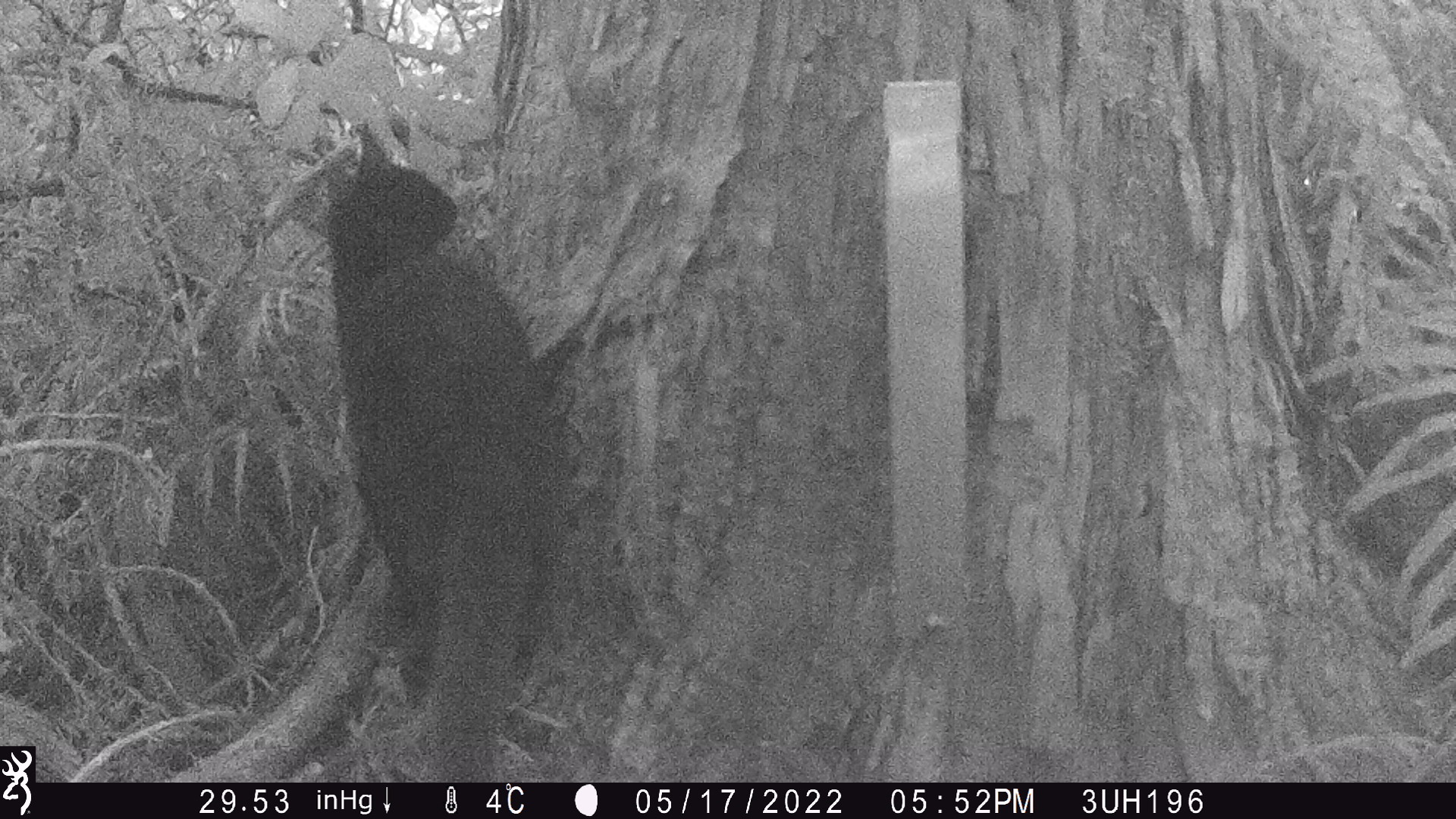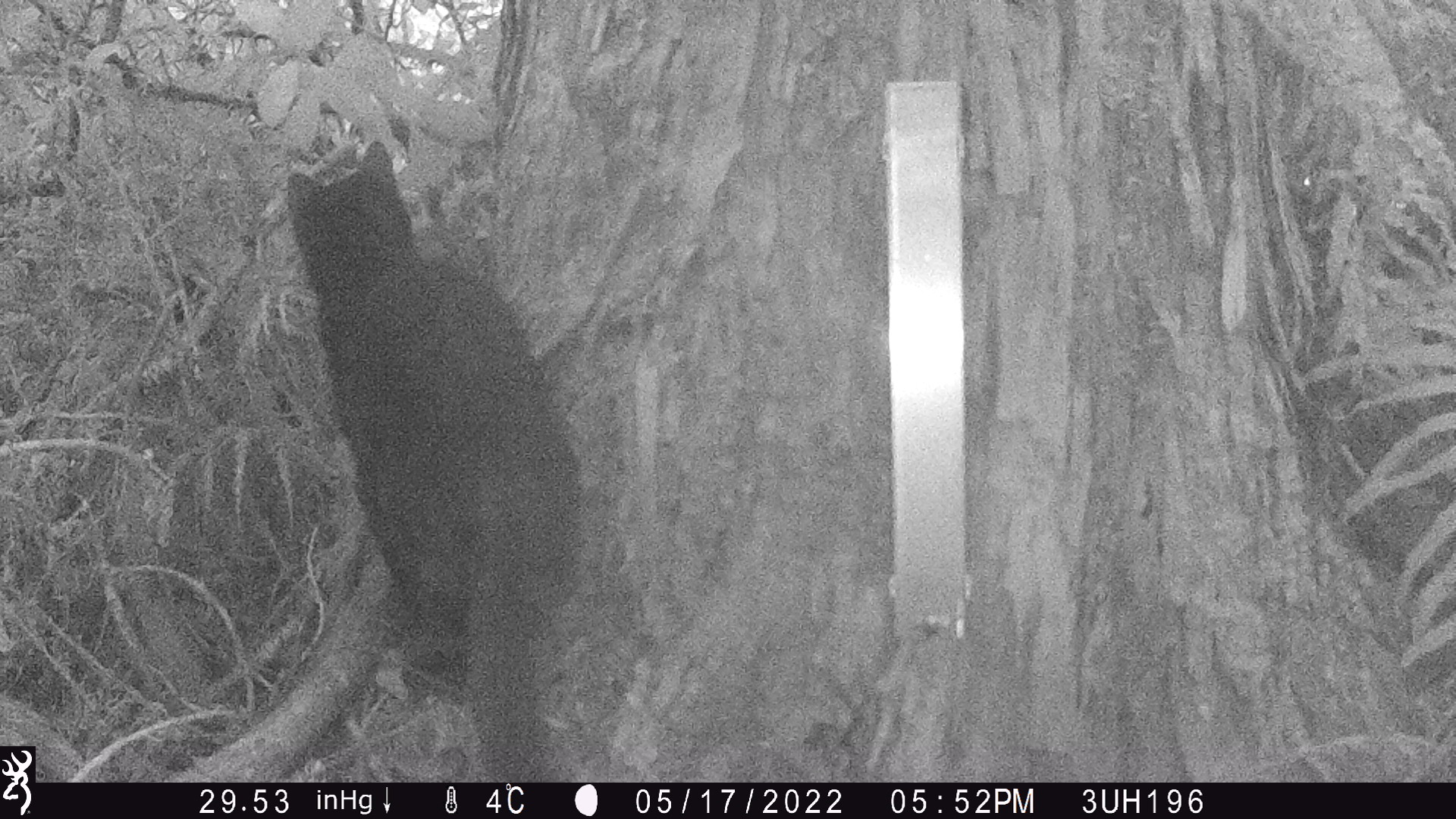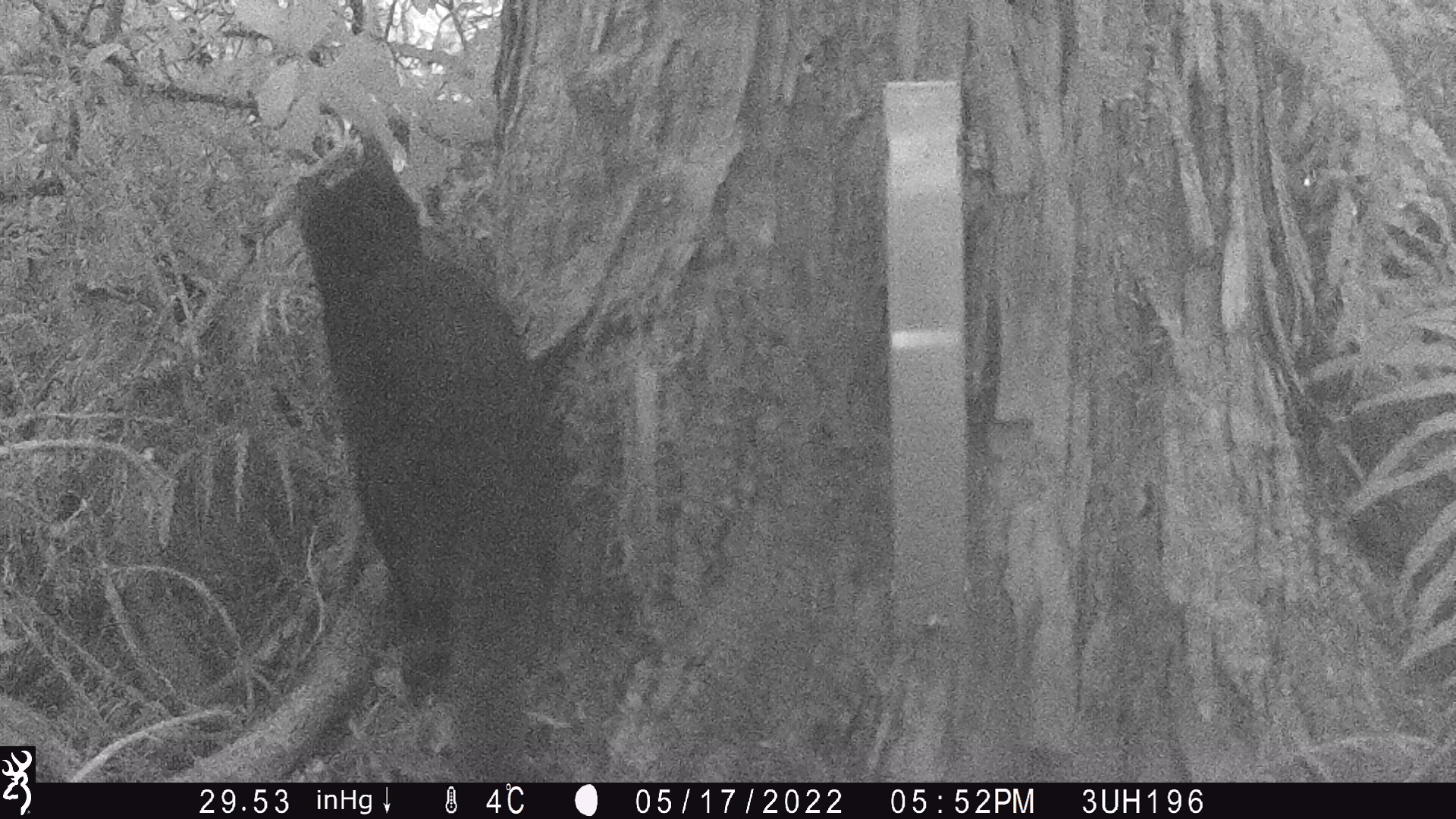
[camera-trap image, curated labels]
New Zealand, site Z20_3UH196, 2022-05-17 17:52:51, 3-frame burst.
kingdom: Animalia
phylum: Chordata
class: Mammalia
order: Carnivora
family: Felidae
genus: Felis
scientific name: Felis catus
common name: domestic cat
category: cat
Cat (domestic cat) (Felis catus).